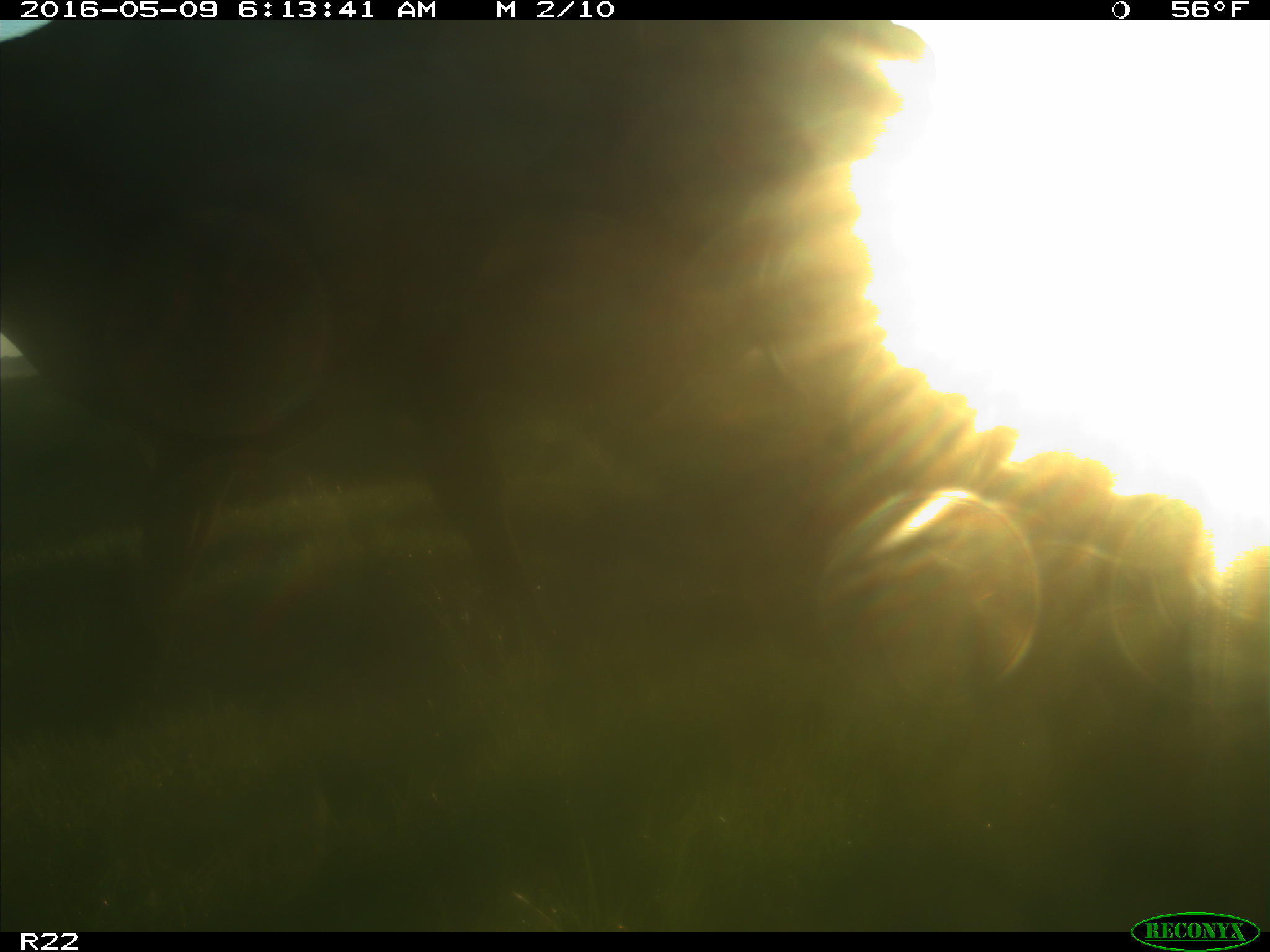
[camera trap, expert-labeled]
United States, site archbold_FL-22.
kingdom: Animalia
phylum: Chordata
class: Mammalia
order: Artiodactyla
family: Bovidae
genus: Bos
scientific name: Bos taurus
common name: domestic cow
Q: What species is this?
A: Bos taurus (domestic cow).